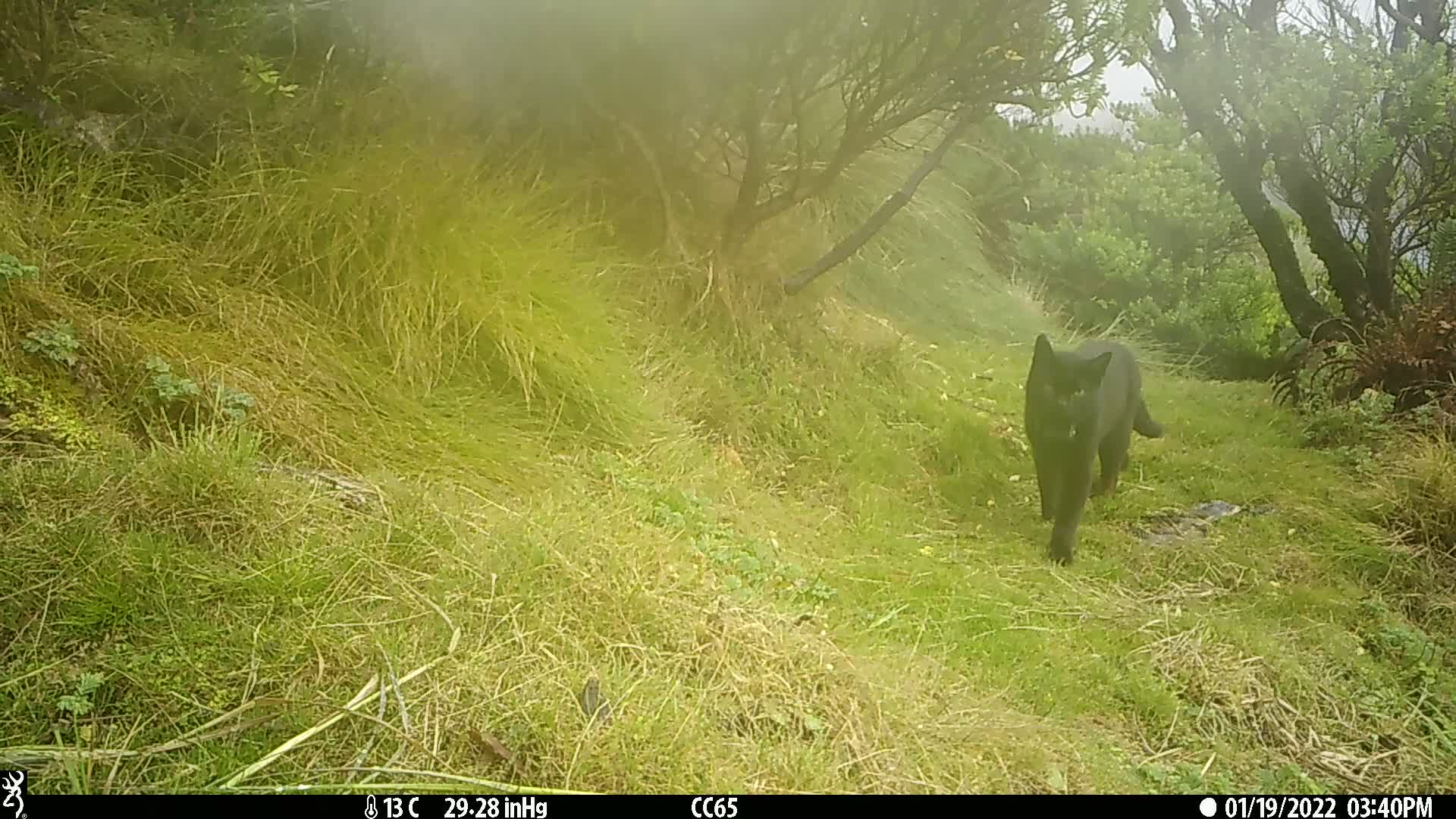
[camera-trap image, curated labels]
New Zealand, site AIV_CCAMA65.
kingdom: Animalia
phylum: Chordata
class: Mammalia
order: Carnivora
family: Felidae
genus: Felis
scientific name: Felis catus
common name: domestic cat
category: cat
Cat (domestic cat) (Felis catus).